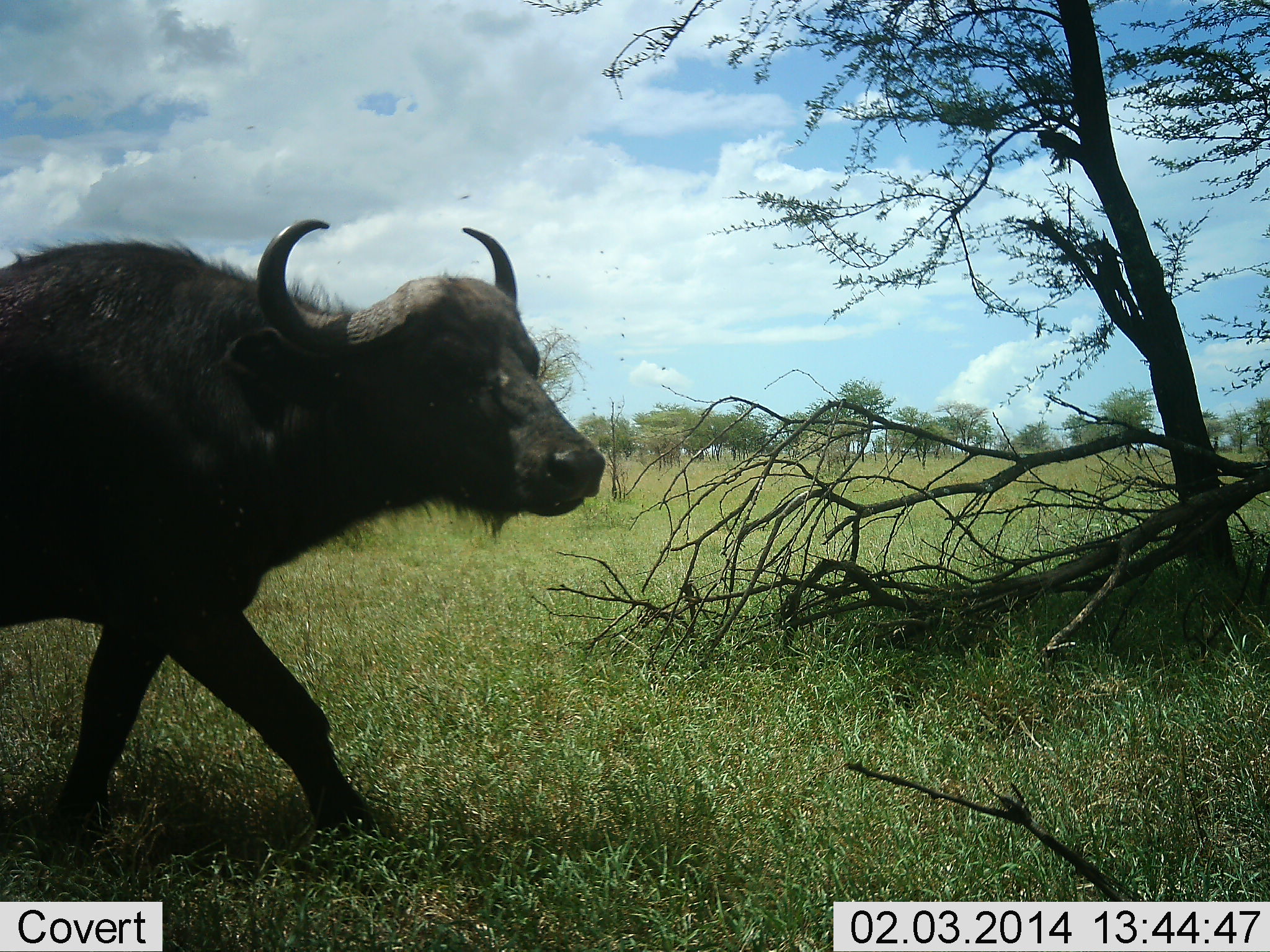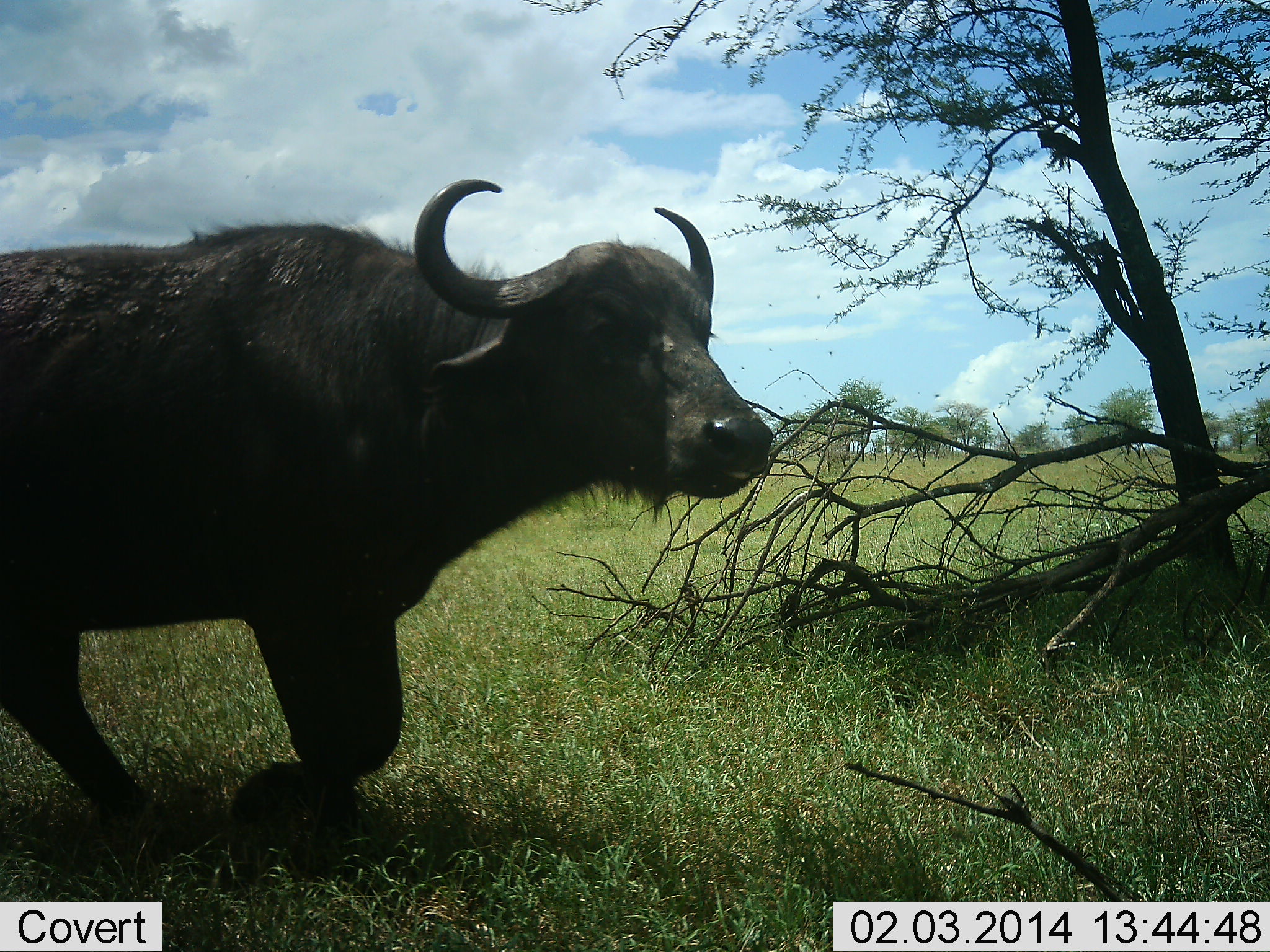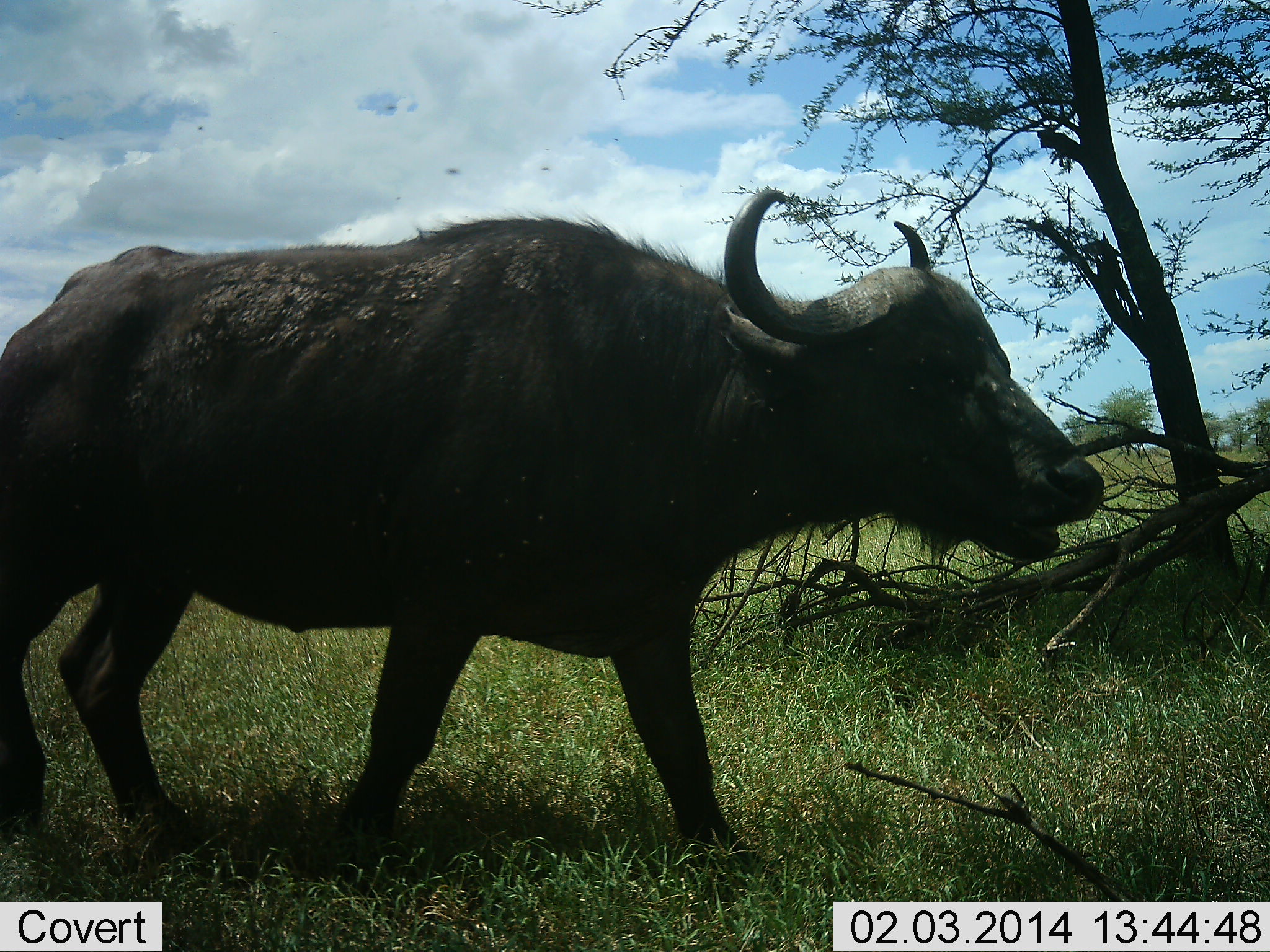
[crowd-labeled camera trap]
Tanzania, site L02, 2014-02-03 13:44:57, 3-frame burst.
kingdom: Animalia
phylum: Chordata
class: Mammalia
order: Artiodactyla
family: Bovidae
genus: Syncerus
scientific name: Syncerus caffer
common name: cape buffalo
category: buffalo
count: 1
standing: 0%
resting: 0%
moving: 100%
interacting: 0%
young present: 0%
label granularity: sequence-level